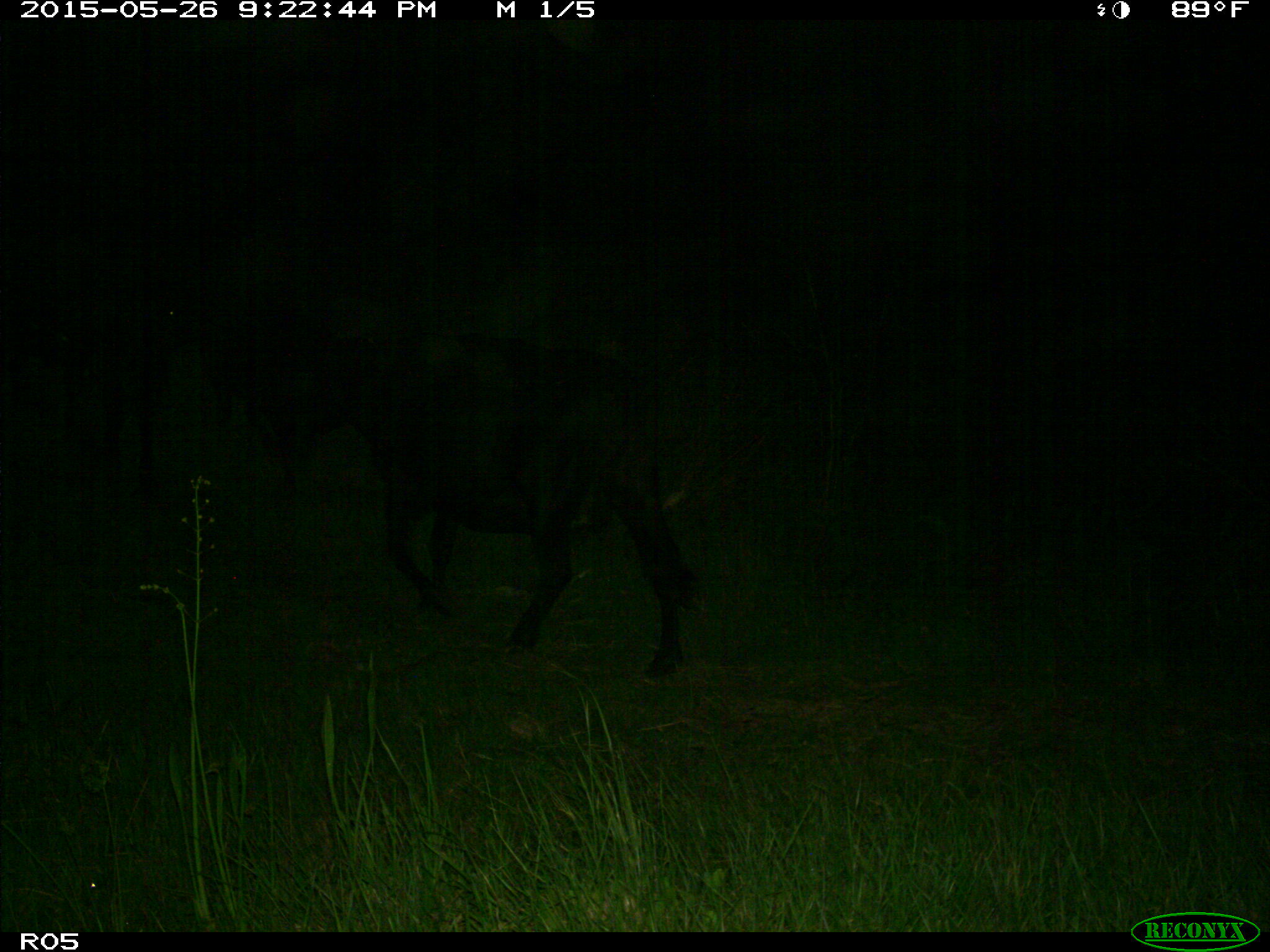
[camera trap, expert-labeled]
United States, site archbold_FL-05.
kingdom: Animalia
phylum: Chordata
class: Mammalia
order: Artiodactyla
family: Bovidae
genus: Bos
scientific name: Bos taurus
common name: domestic cow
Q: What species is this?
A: Bos taurus (domestic cow).